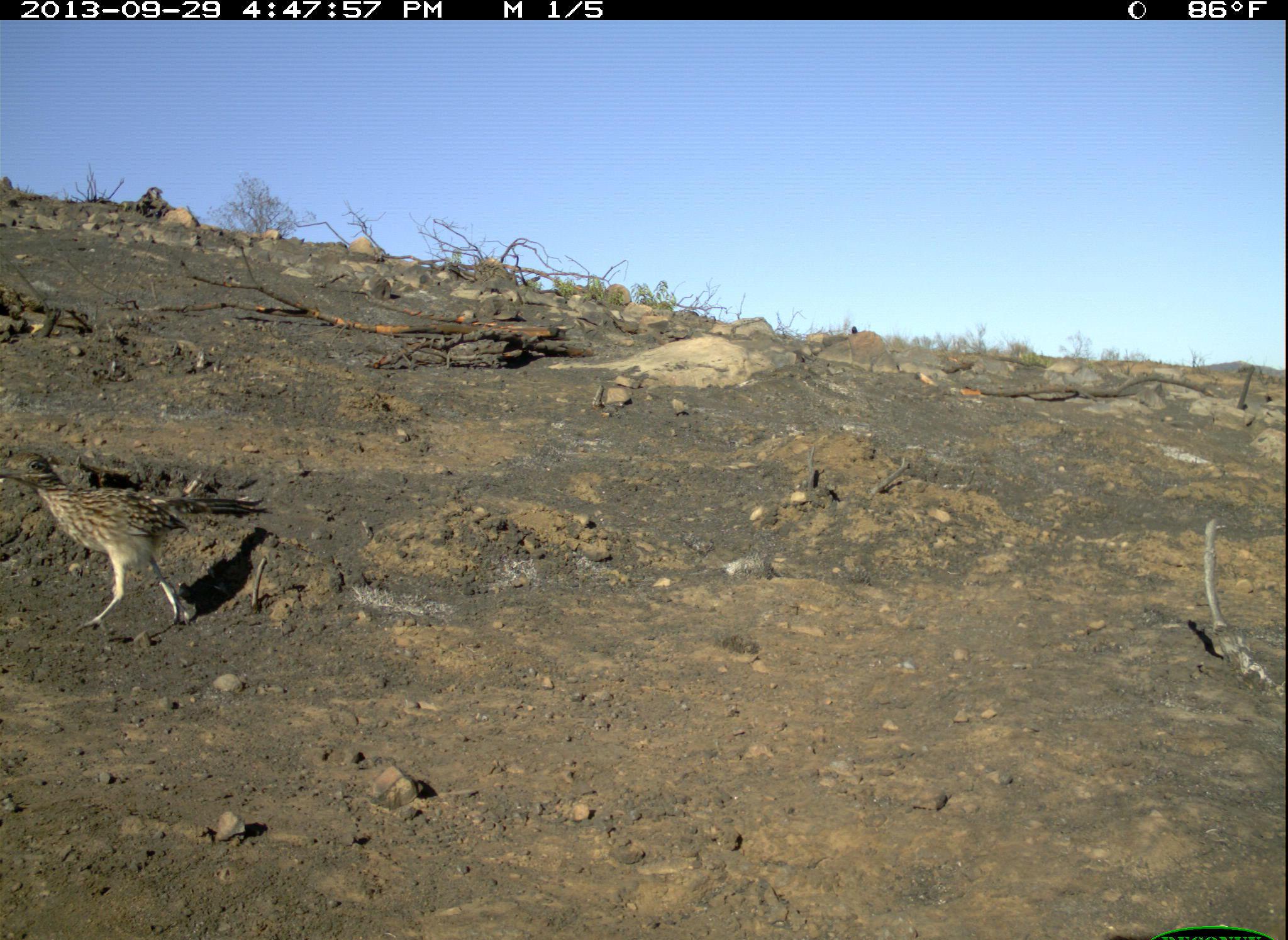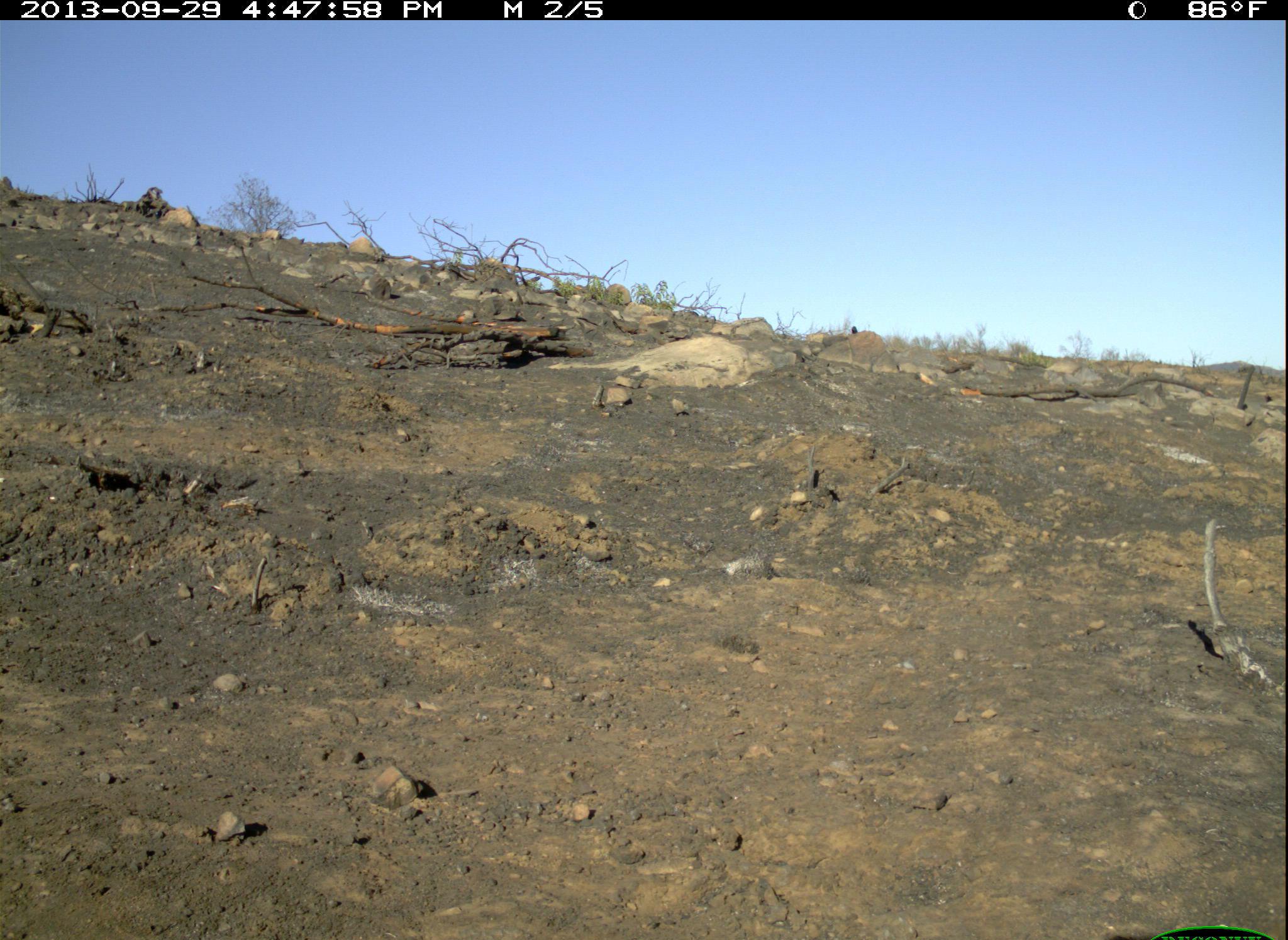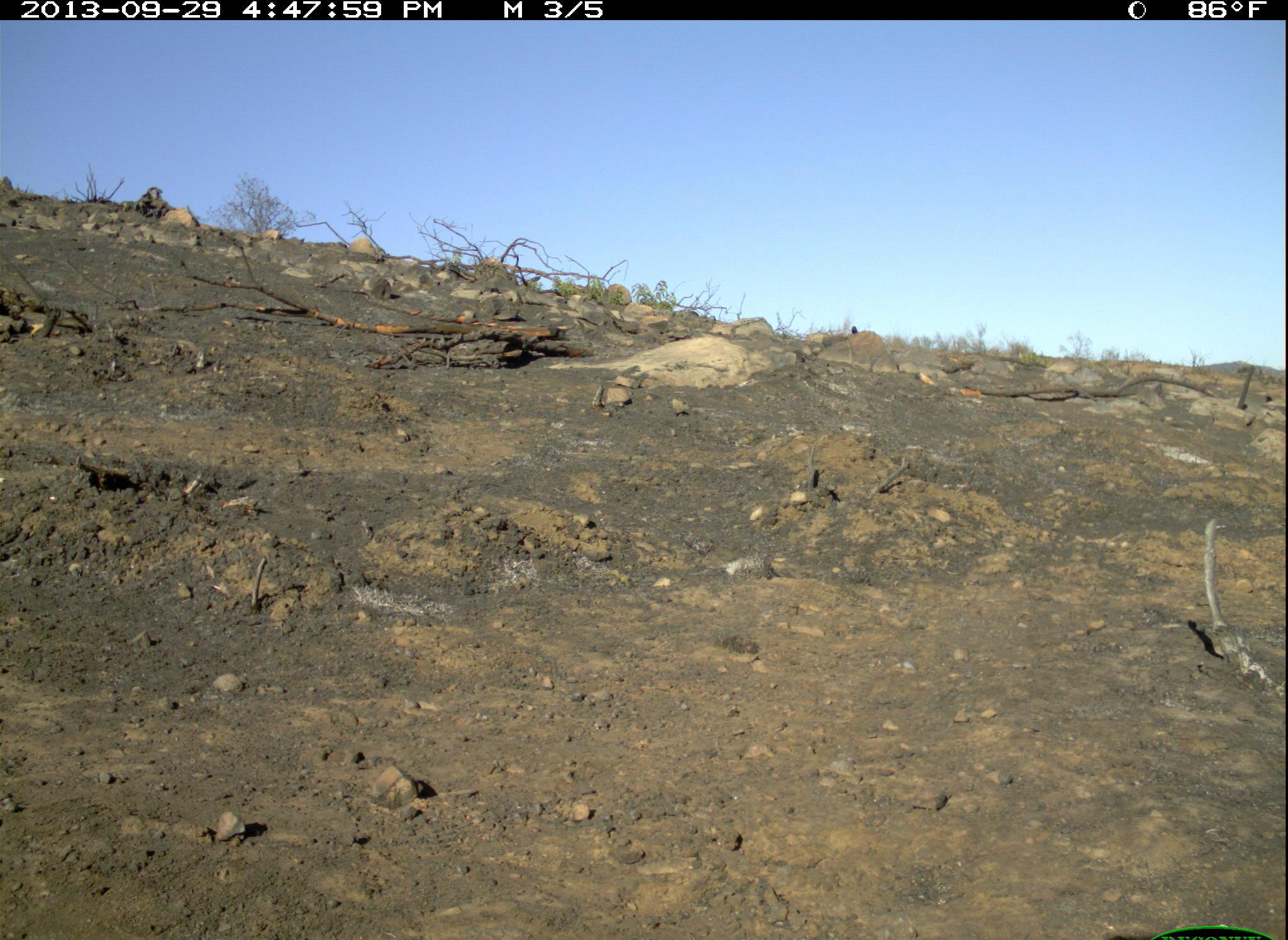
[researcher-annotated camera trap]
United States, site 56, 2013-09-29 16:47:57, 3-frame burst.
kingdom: Animalia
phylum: Chordata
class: Aves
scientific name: Aves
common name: bird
Bird (Aves).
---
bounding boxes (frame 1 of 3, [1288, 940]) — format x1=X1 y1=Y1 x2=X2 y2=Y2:
bird: x1=0 y1=447 x2=275 y2=635